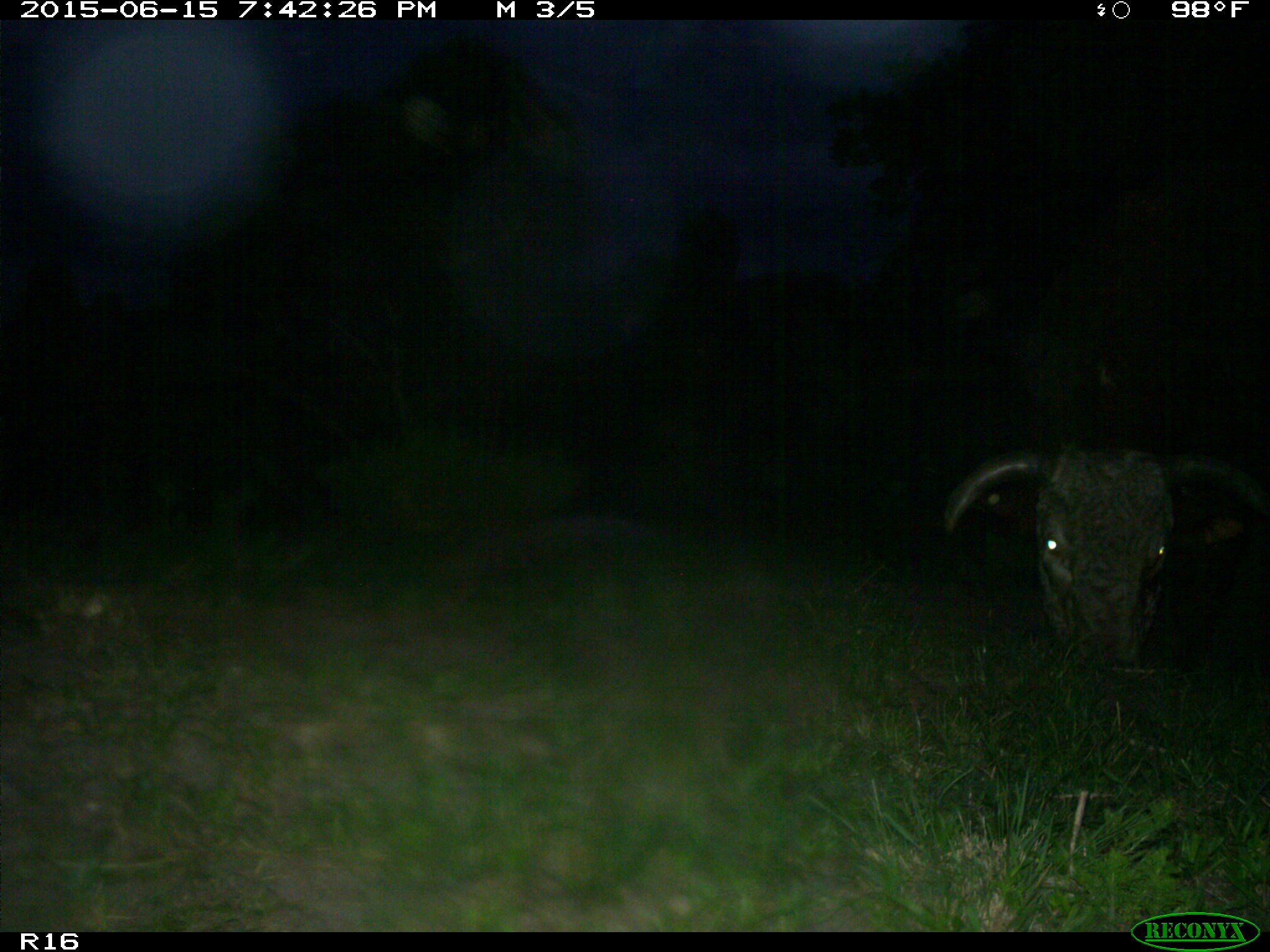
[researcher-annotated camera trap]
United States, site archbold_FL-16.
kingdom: Animalia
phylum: Chordata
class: Mammalia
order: Artiodactyla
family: Bovidae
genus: Bos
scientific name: Bos taurus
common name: domestic cow